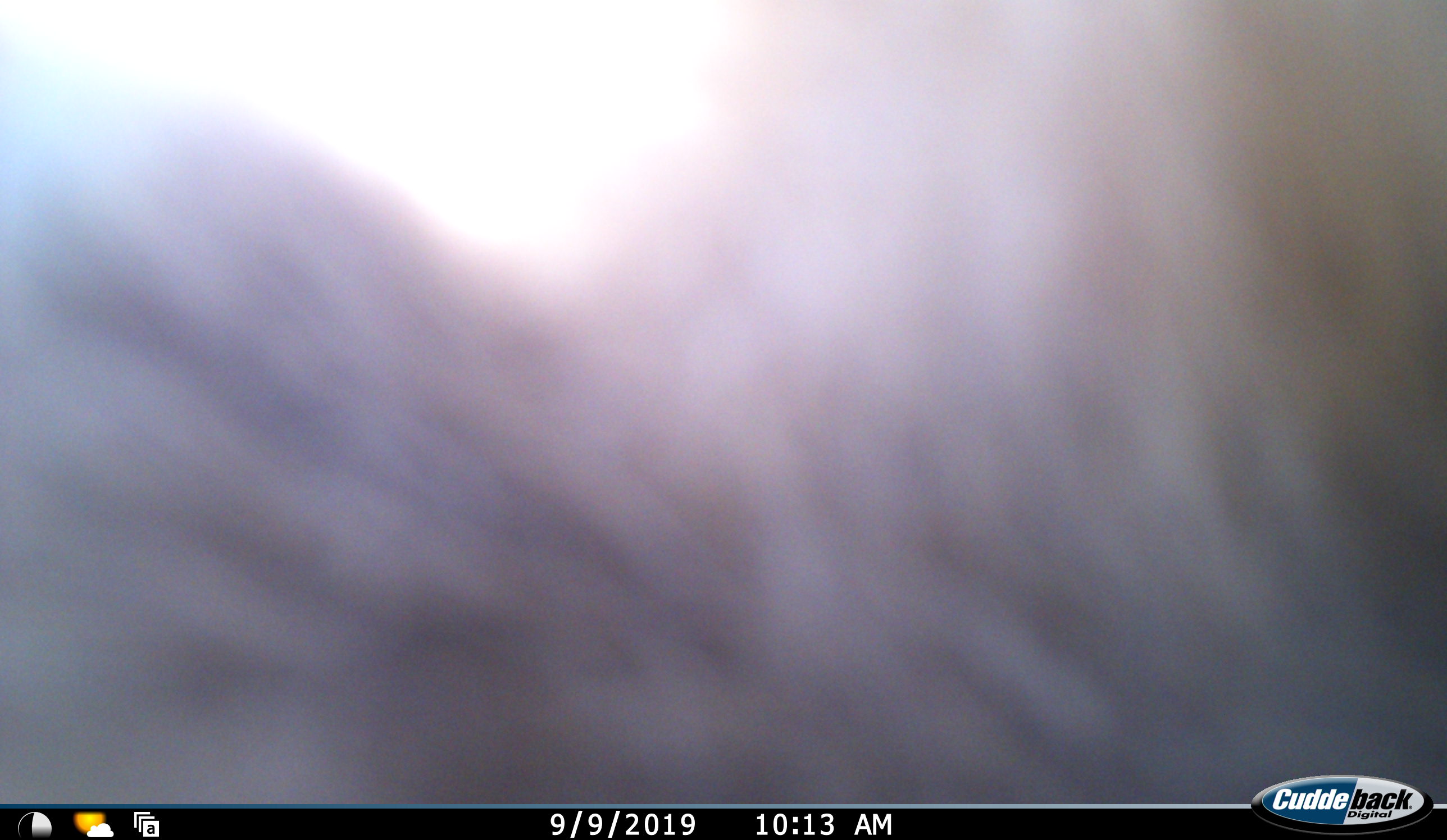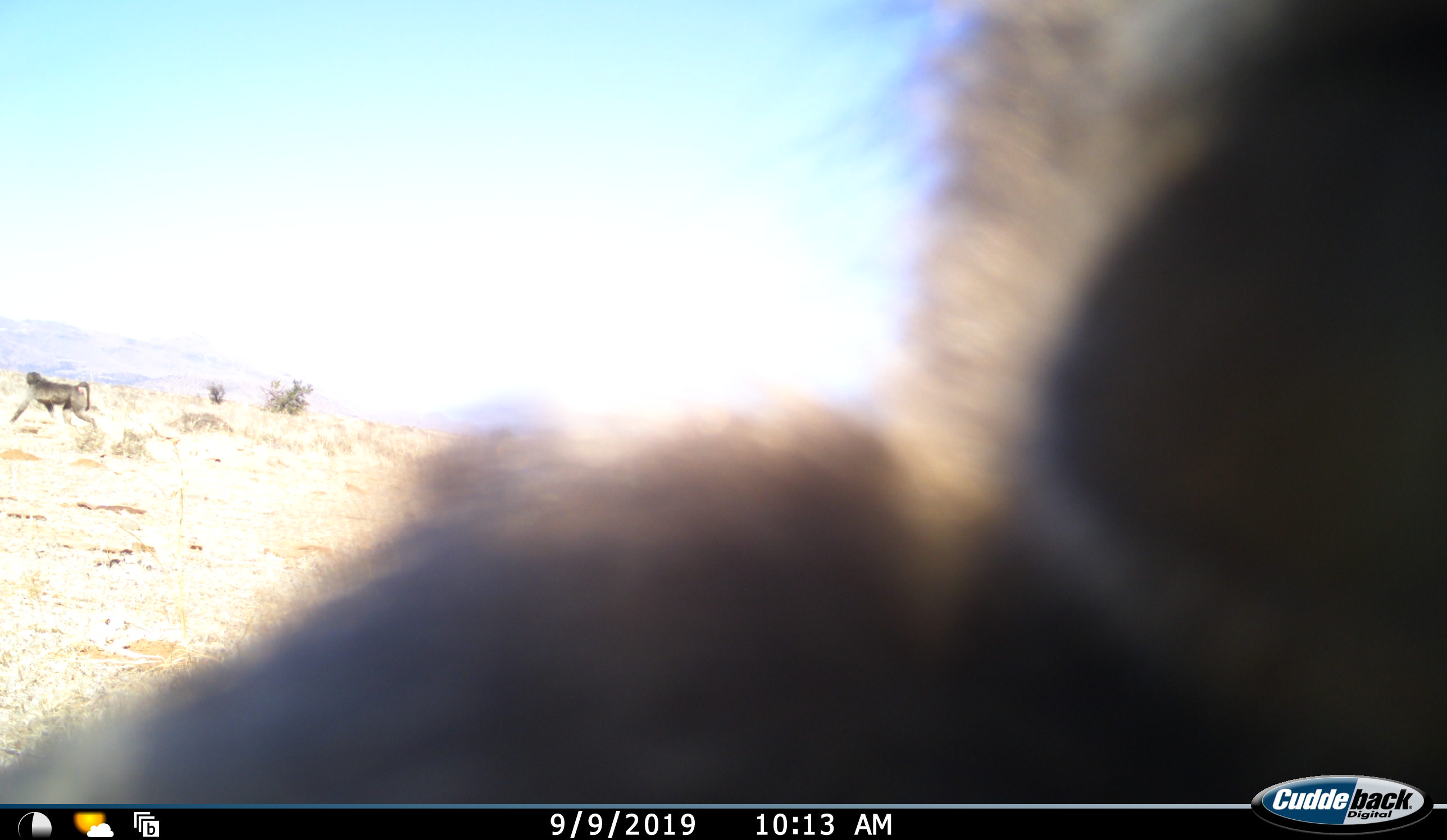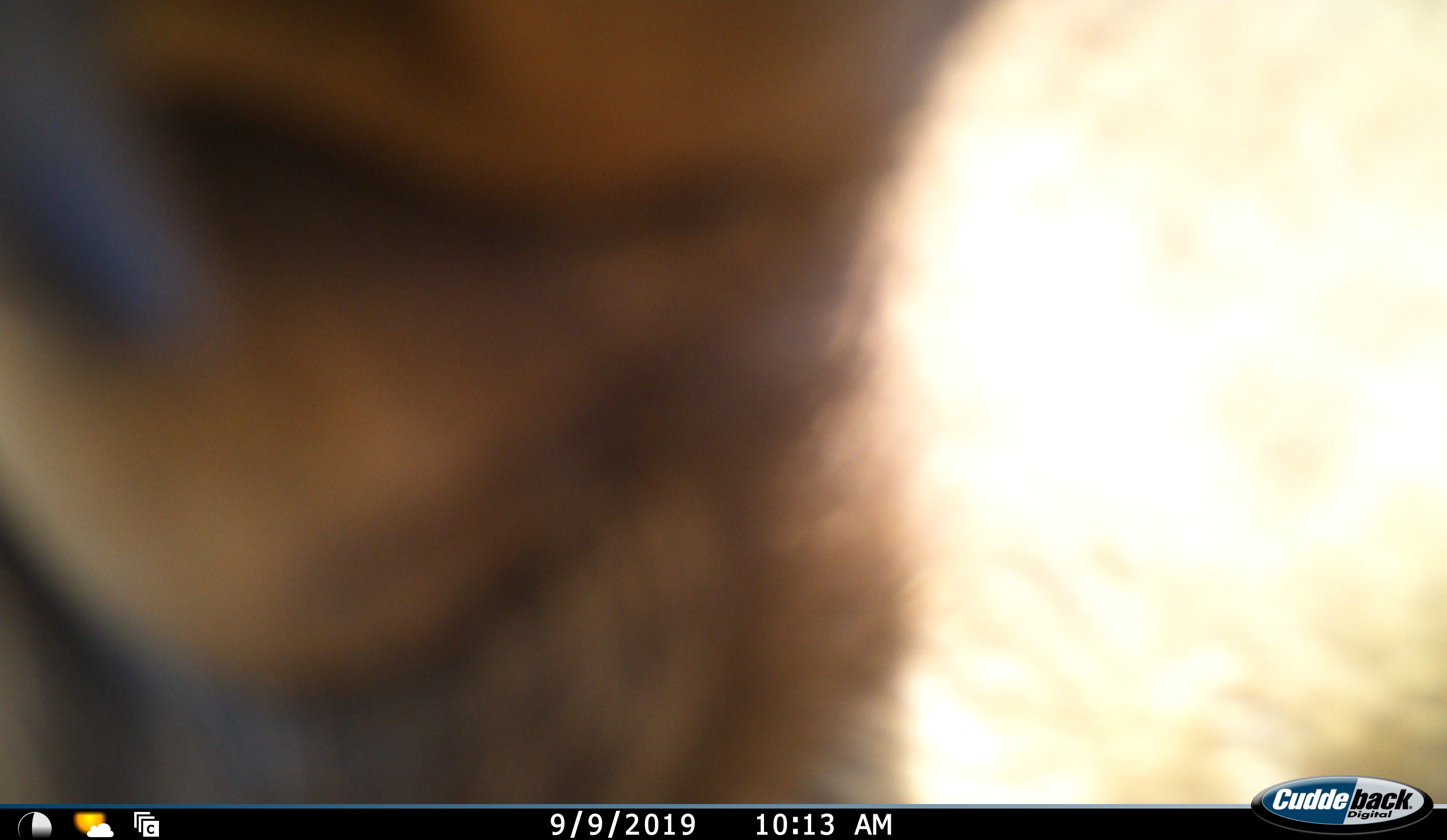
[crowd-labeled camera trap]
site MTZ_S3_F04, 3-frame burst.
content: unidentified animal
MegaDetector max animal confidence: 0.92